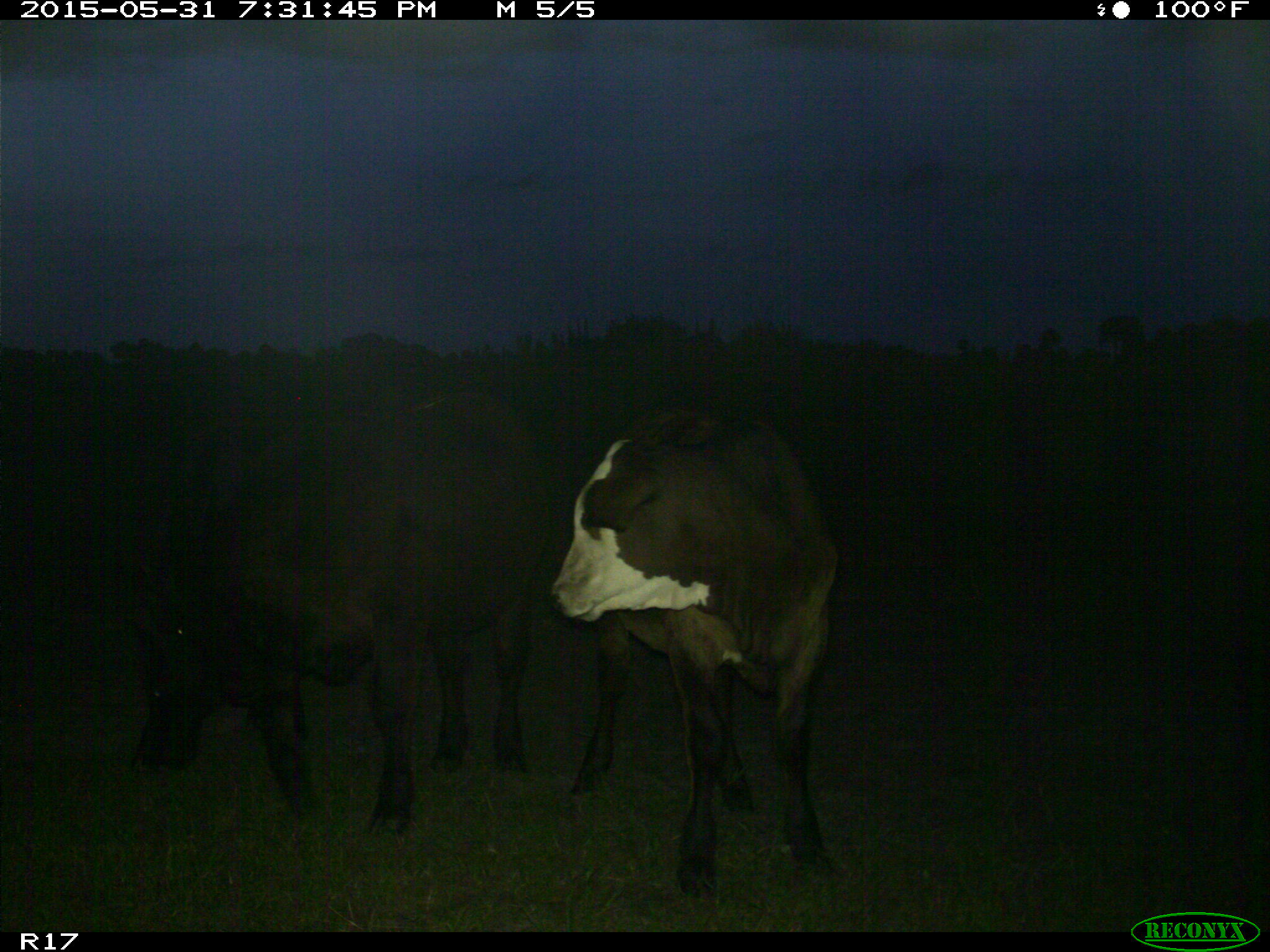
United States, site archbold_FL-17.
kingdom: Animalia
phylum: Chordata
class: Mammalia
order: Artiodactyla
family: Bovidae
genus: Bos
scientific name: Bos taurus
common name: domestic cow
Bos taurus (domestic cow).